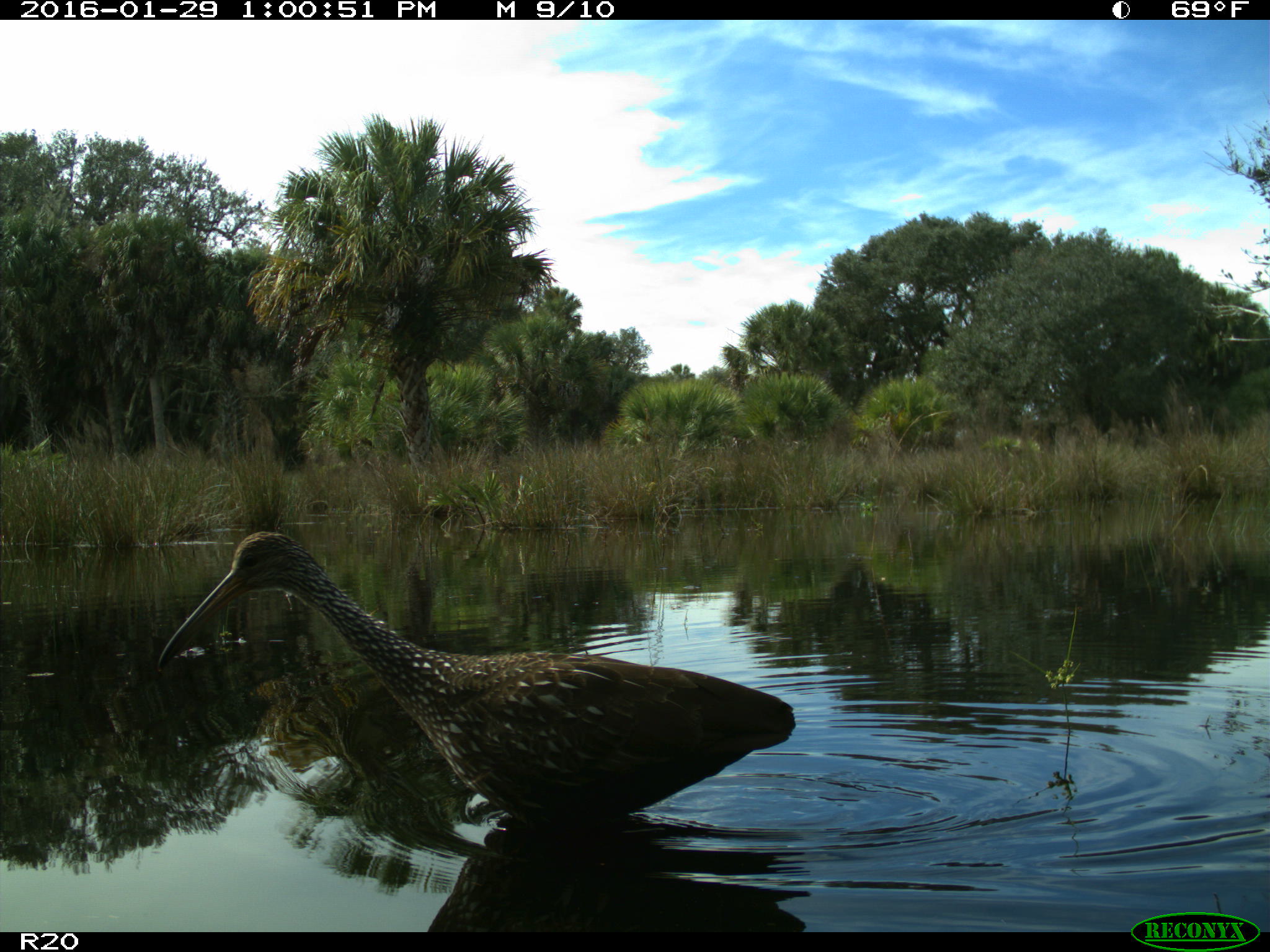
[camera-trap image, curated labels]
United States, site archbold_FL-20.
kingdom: Animalia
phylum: Chordata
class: Aves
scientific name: Aves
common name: birds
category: unidentified bird